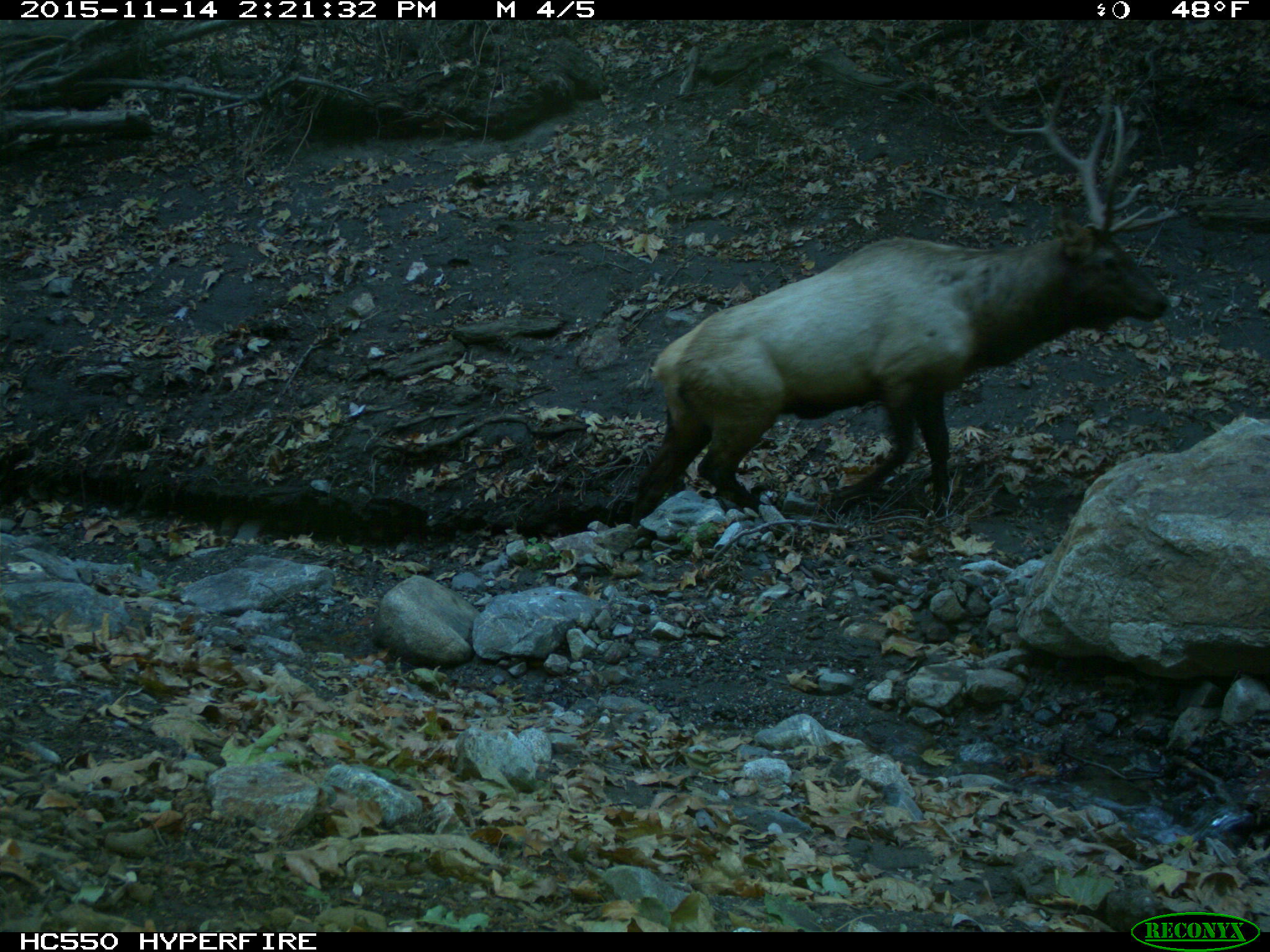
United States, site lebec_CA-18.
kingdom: Animalia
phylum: Chordata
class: Mammalia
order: Artiodactyla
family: Cervidae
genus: Cervus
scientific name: Cervus canadensis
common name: elk